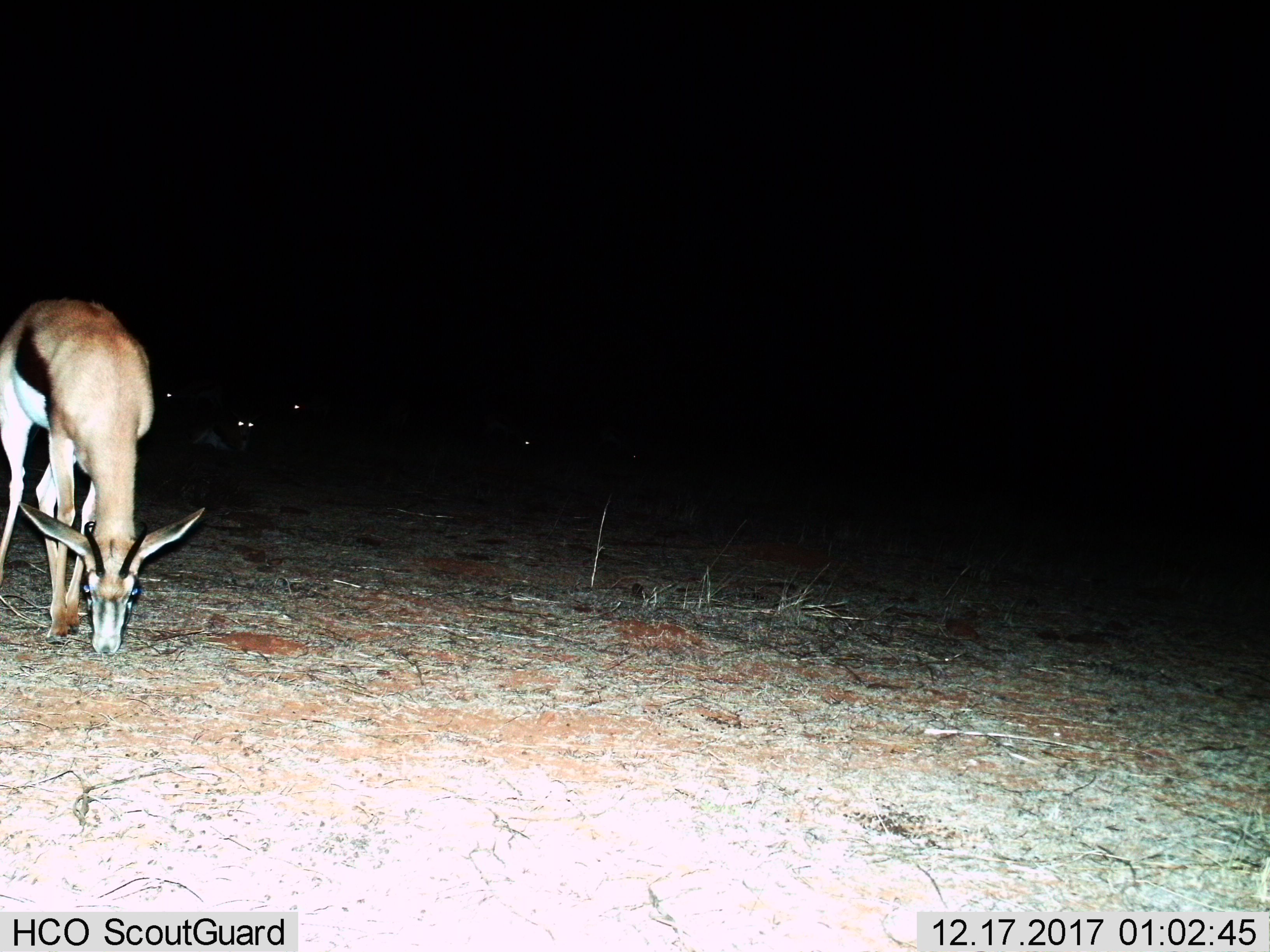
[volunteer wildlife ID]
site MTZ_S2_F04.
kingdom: Animalia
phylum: Chordata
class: Mammalia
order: Artiodactyla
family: Bovidae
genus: Antidorcas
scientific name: Antidorcas marsupialis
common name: springbok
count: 2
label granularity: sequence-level